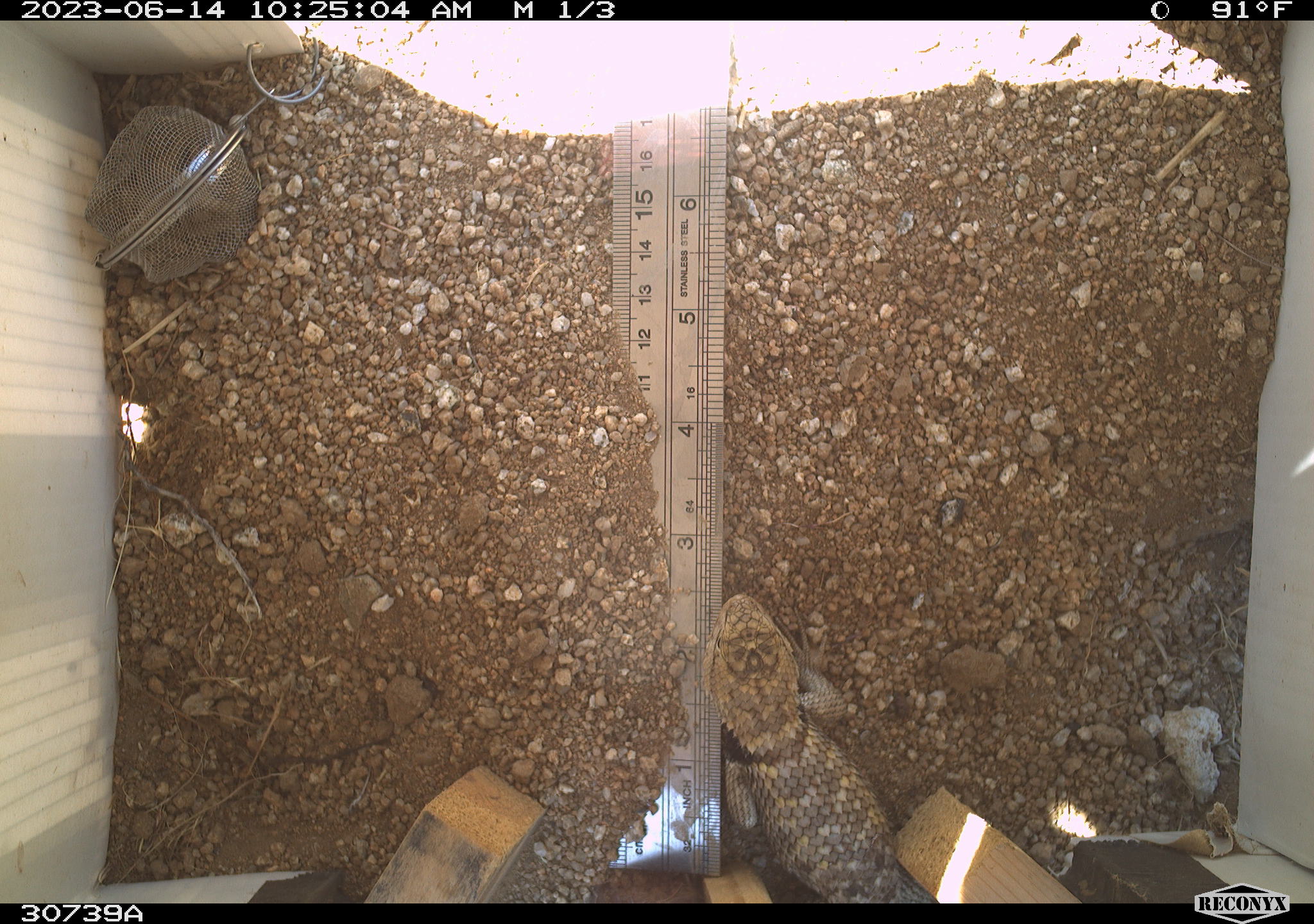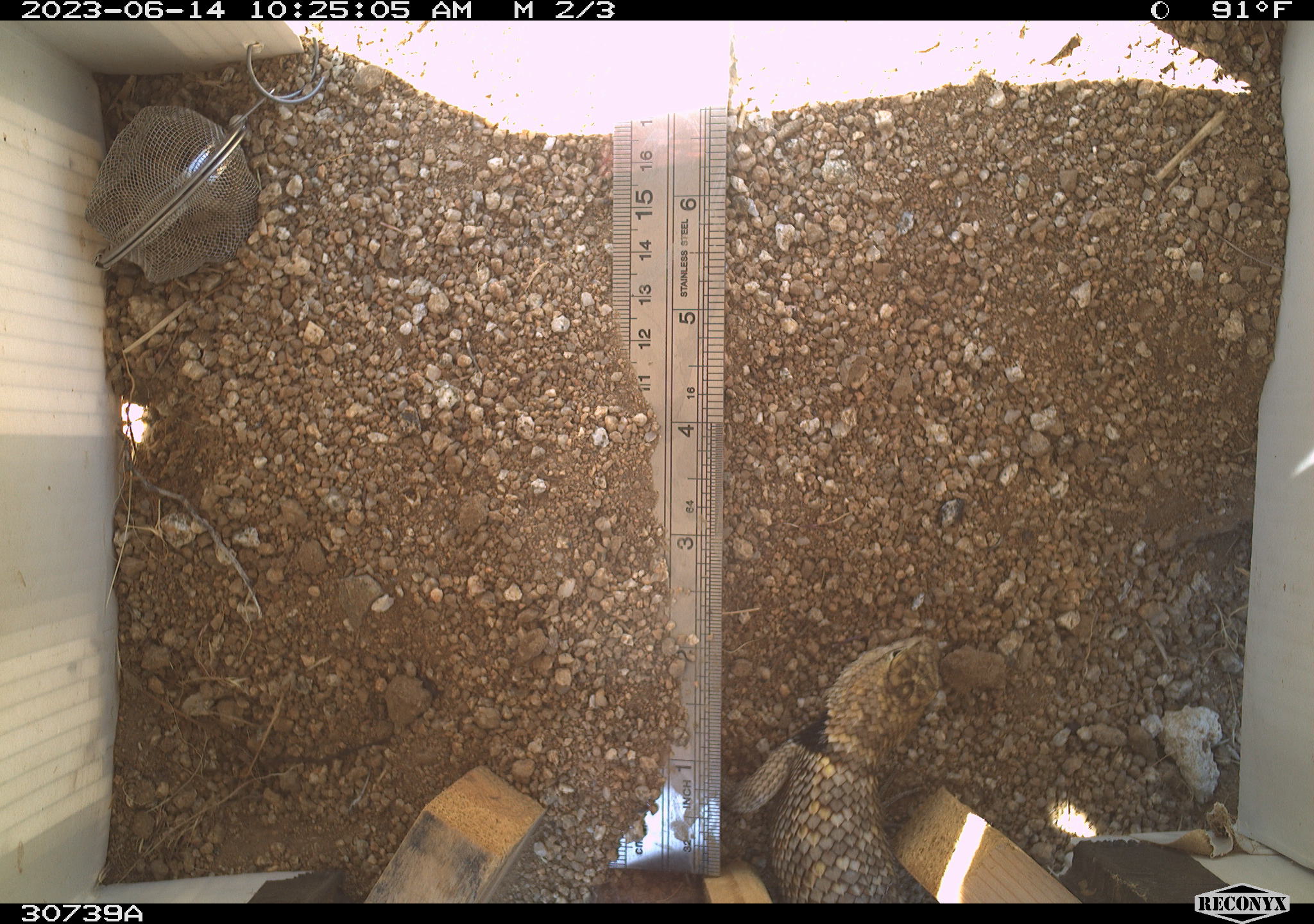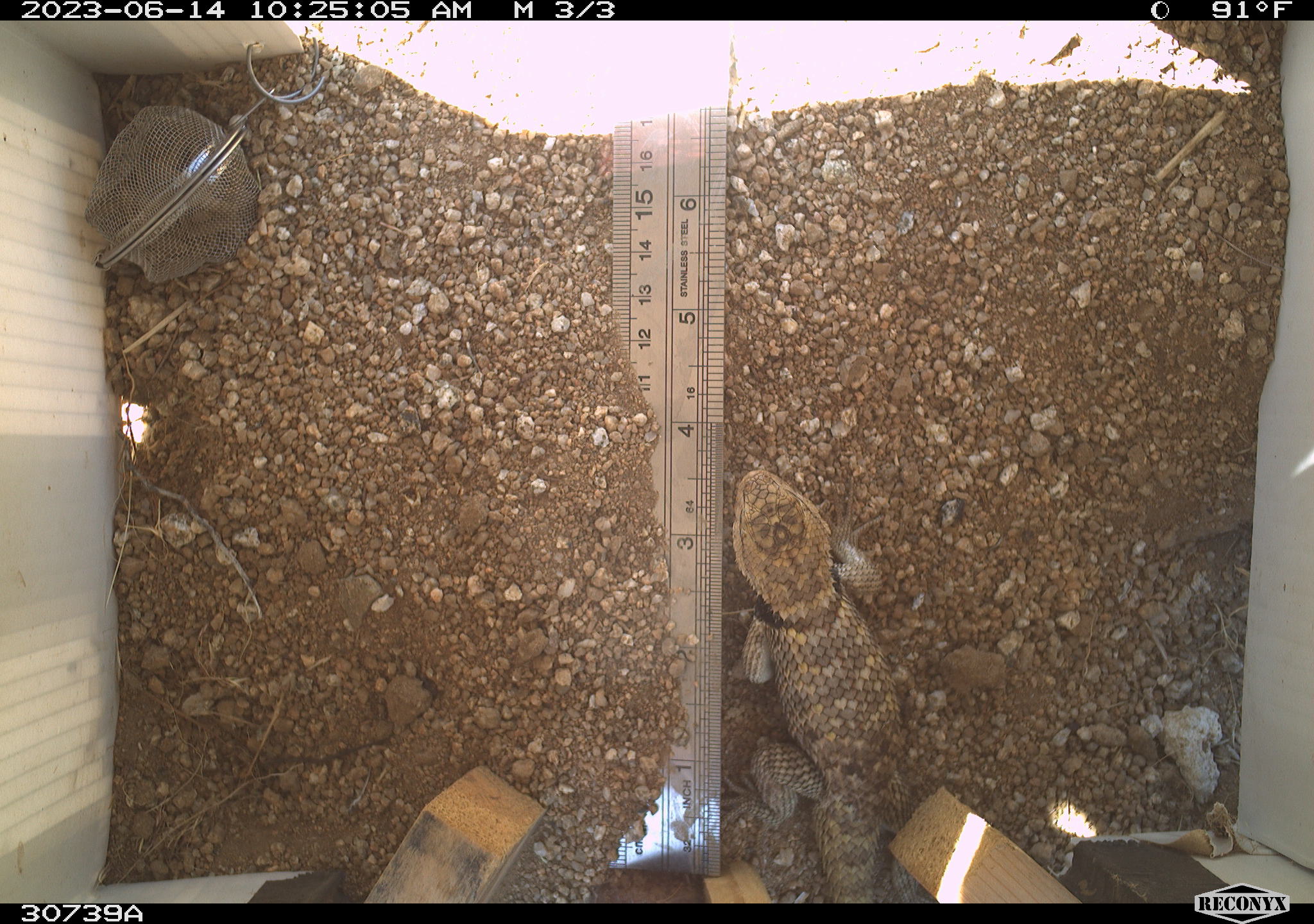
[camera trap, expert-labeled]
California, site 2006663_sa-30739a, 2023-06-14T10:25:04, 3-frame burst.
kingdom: Animalia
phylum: Chordata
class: Reptilia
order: Squamata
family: Phrynosomatidae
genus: Sceloporus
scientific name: Sceloporus uniformis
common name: yellow-backed spiny lizard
Yellow-backed spiny lizard (Sceloporus uniformis).